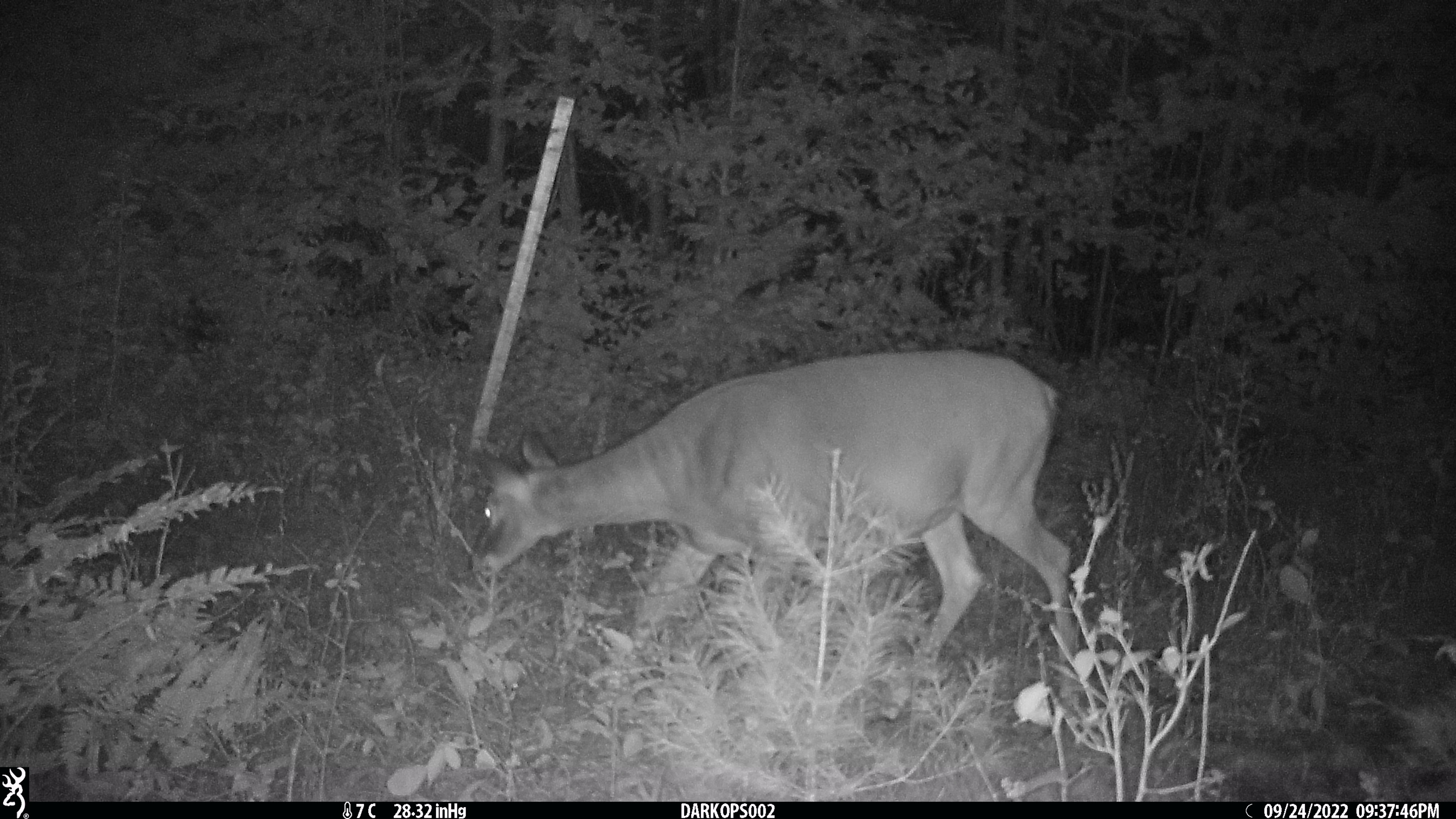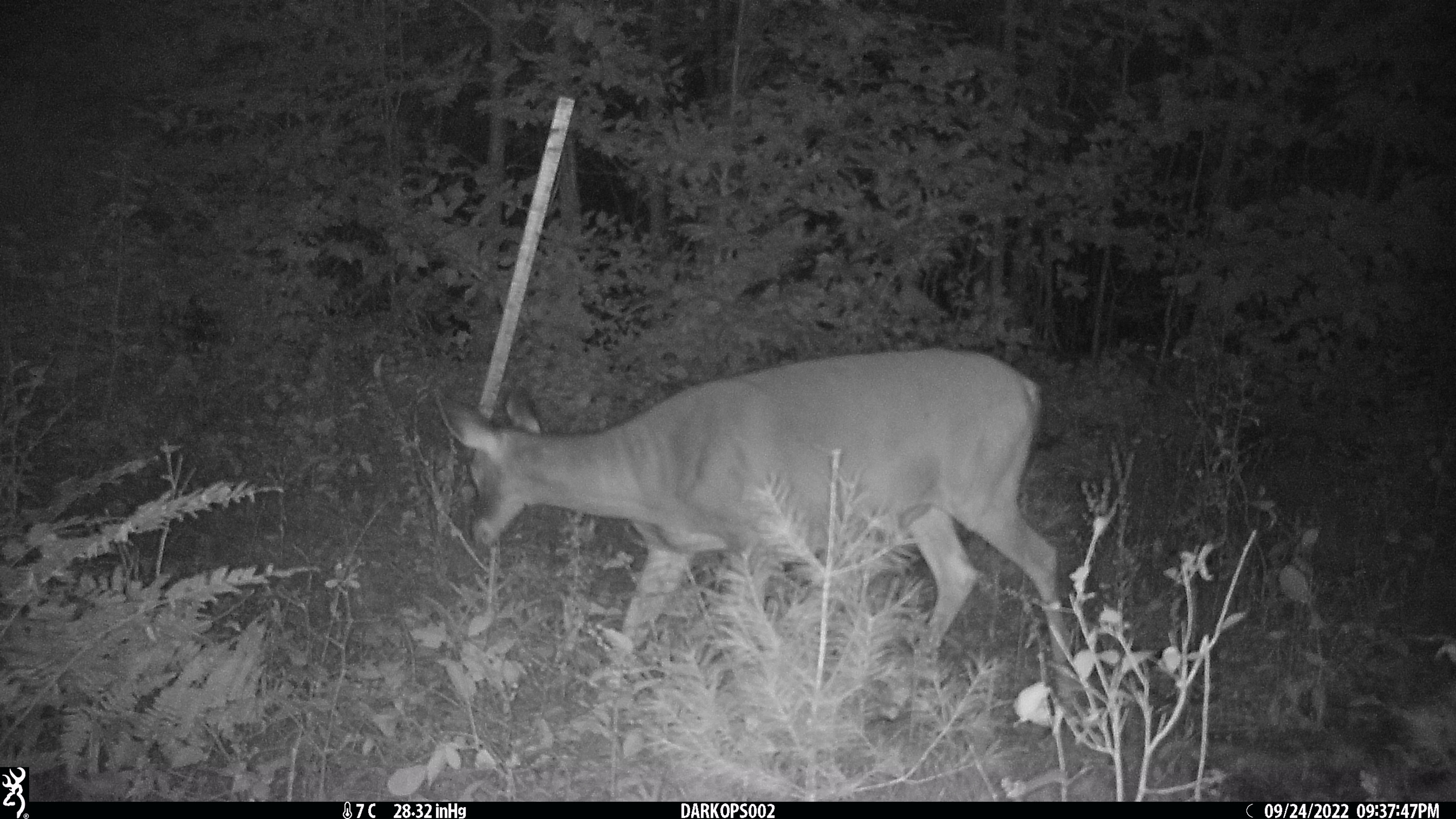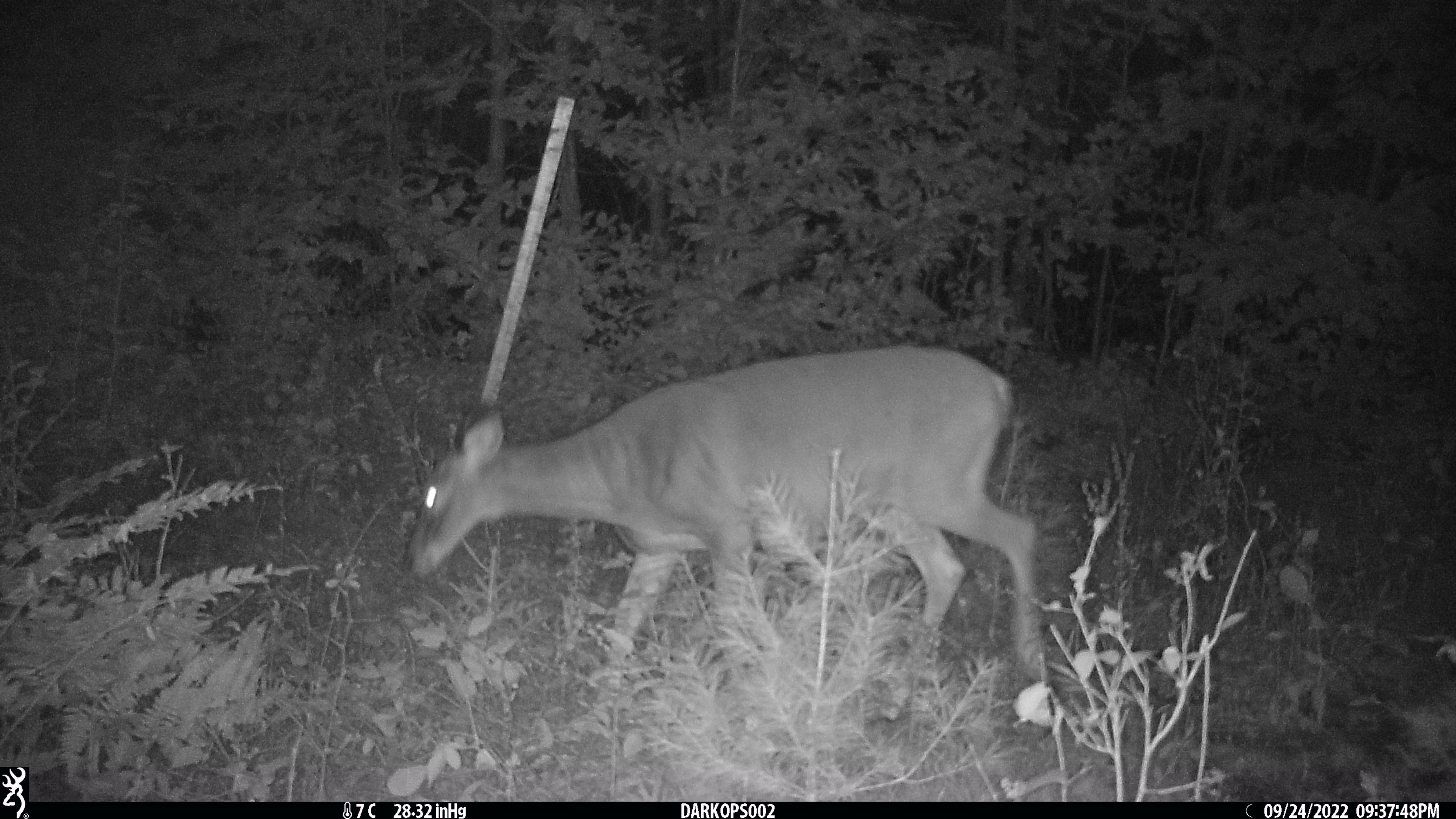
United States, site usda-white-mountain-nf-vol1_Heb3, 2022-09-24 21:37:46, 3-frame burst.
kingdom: Animalia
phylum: Chordata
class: Mammalia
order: Artiodactyla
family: Cervidae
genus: Odocoileus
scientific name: Odocoileus virginianus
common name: white-tailed deer